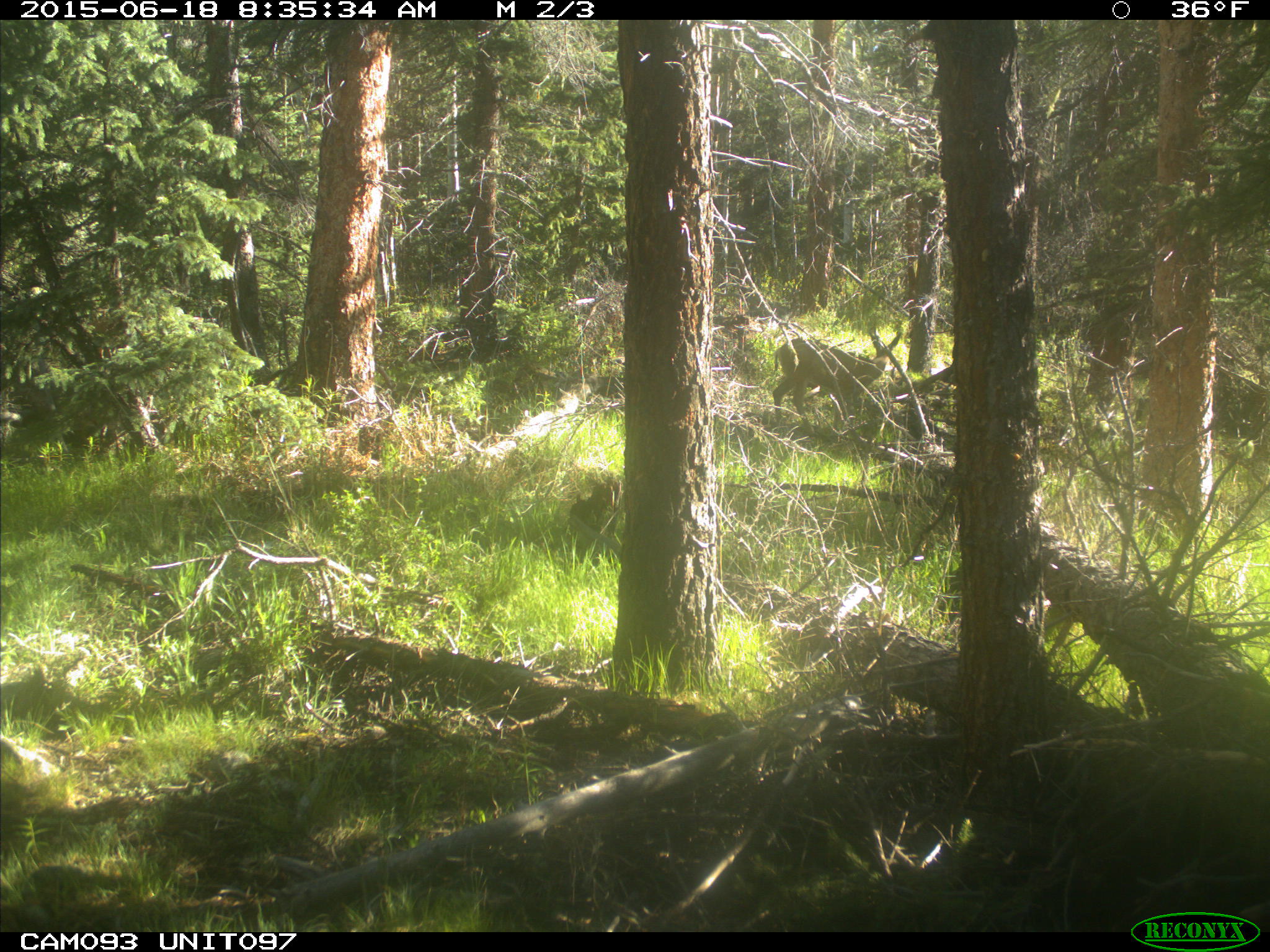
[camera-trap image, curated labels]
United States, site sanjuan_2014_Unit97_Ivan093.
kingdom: Animalia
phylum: Chordata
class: Mammalia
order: Artiodactyla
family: Cervidae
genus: Odocoileus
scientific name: Odocoileus hemionus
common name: mule deer